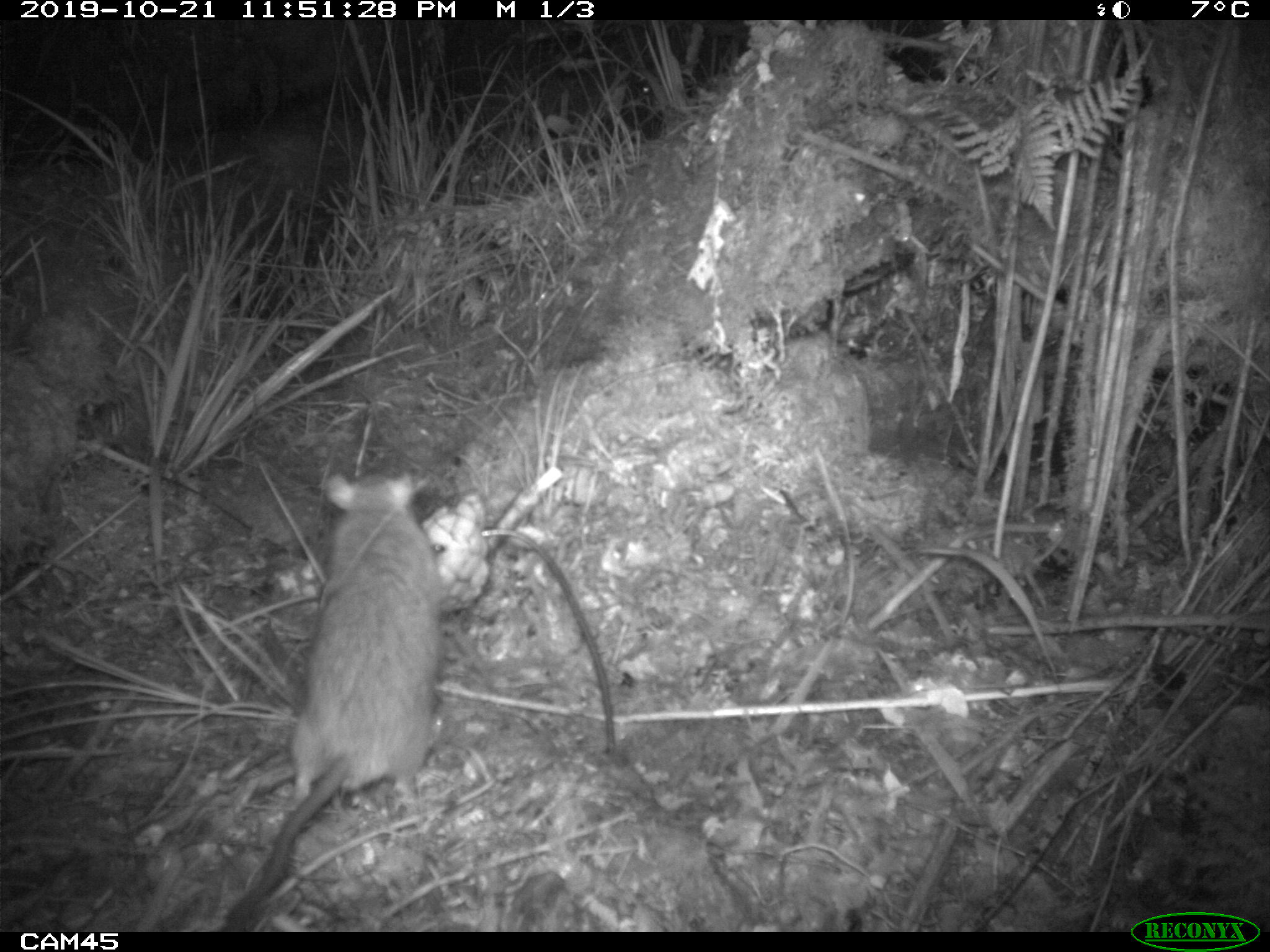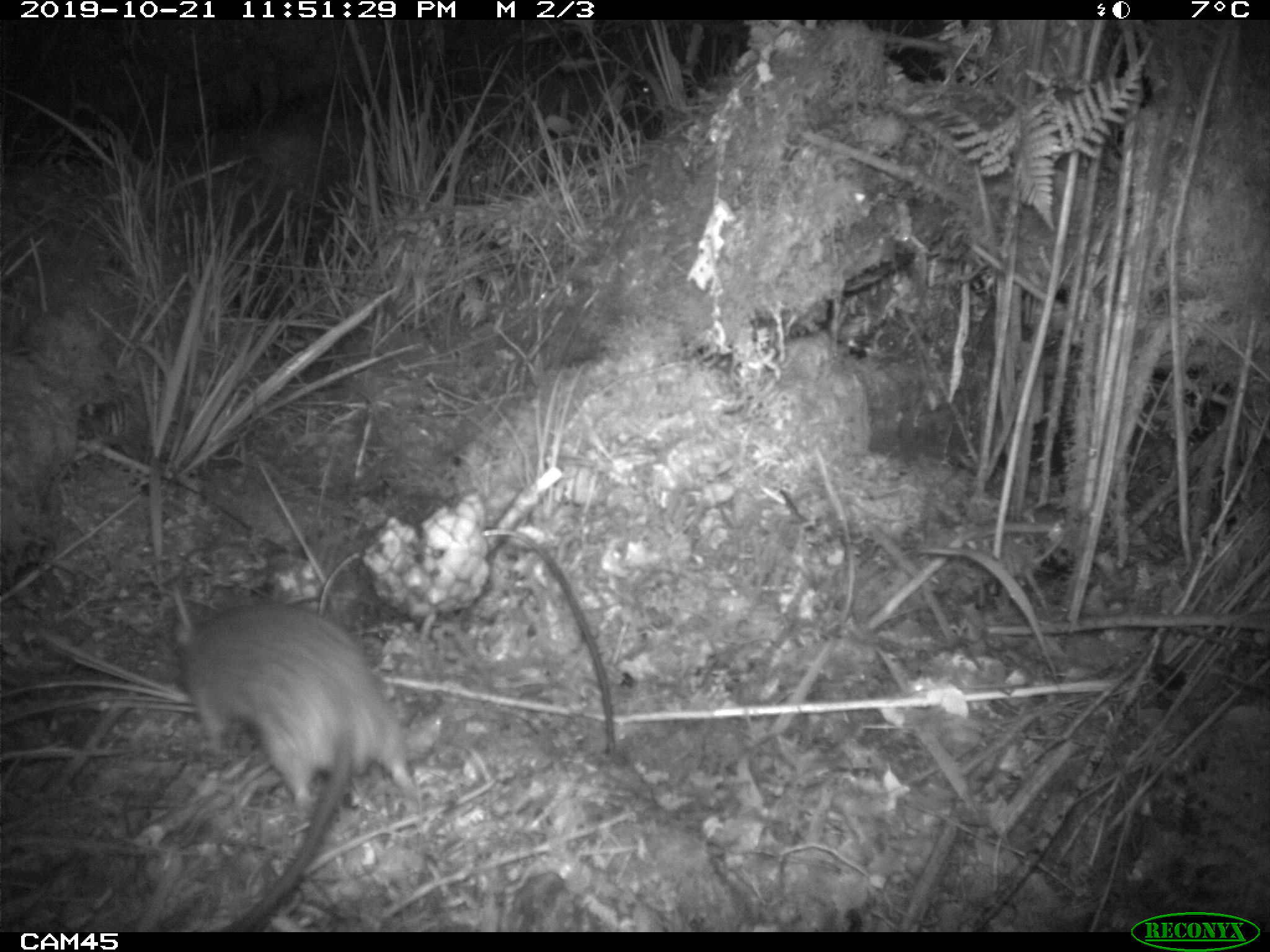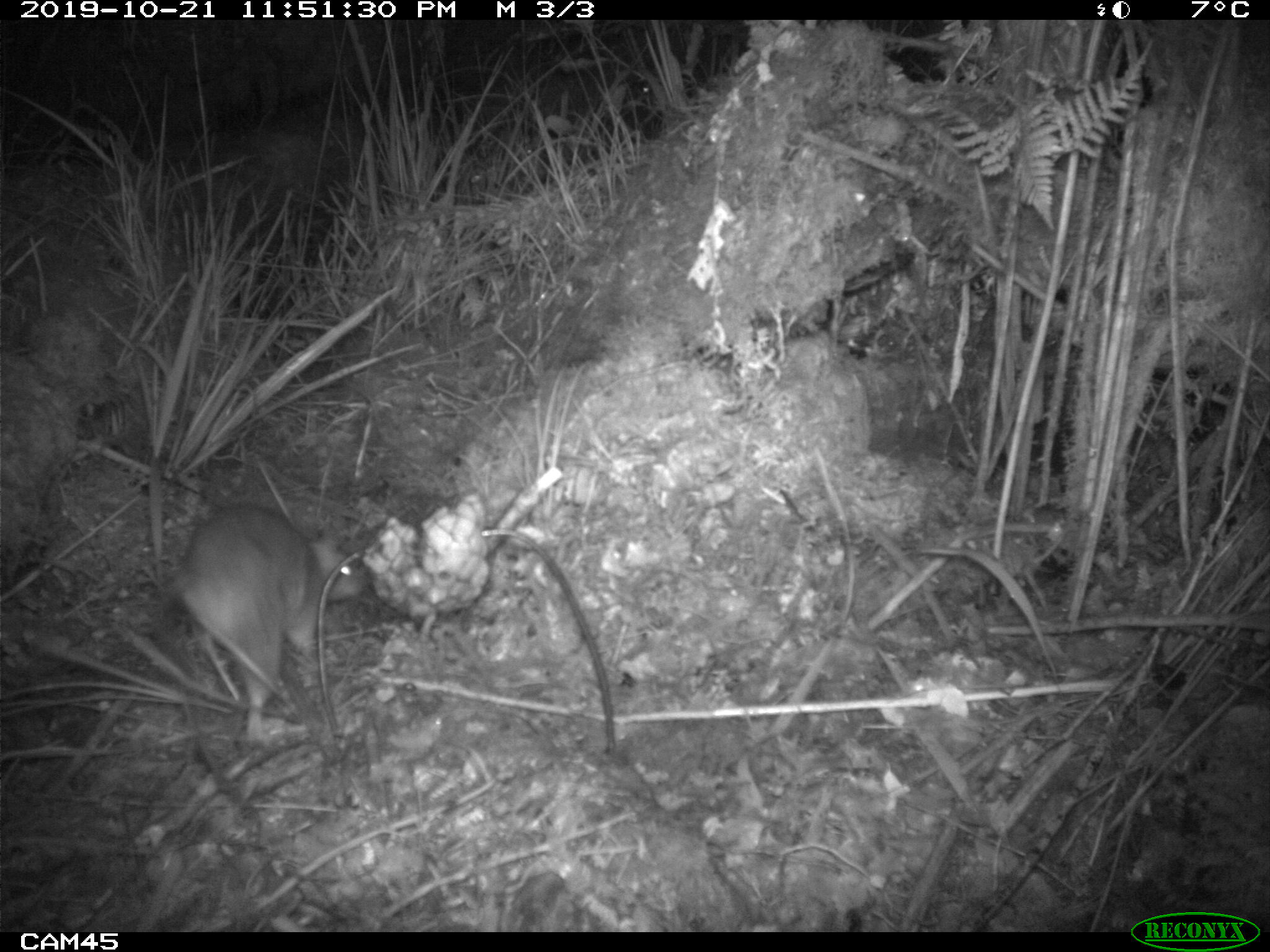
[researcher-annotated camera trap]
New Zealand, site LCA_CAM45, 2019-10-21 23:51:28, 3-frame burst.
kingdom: Animalia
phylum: Chordata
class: Mammalia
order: Rodentia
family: Muridae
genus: Rattus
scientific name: Rattus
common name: rat